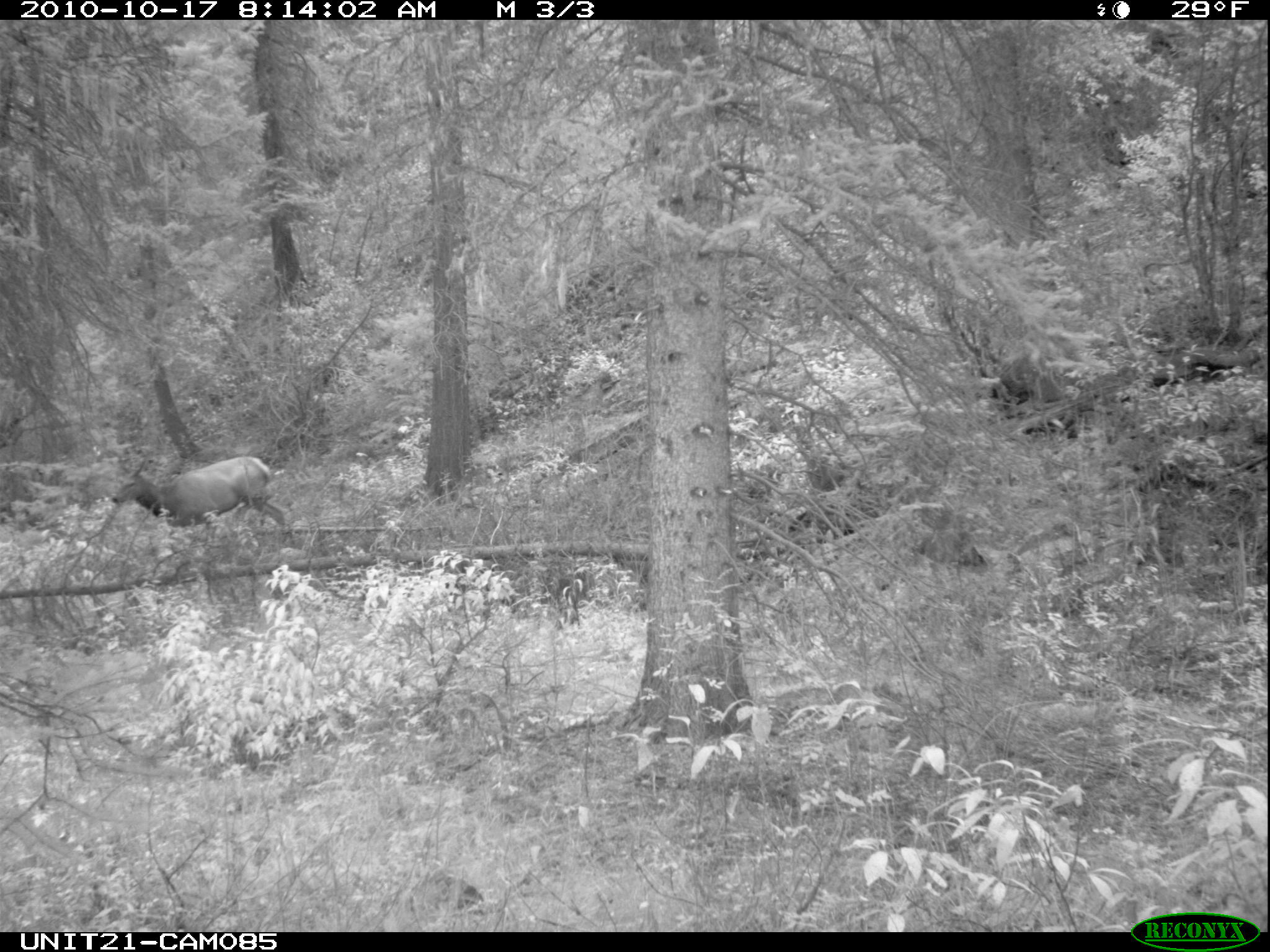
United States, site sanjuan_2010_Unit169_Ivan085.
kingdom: Animalia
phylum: Chordata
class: Mammalia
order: Artiodactyla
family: Cervidae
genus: Cervus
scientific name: Cervus elaphus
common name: red deer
Cervus elaphus (red deer).